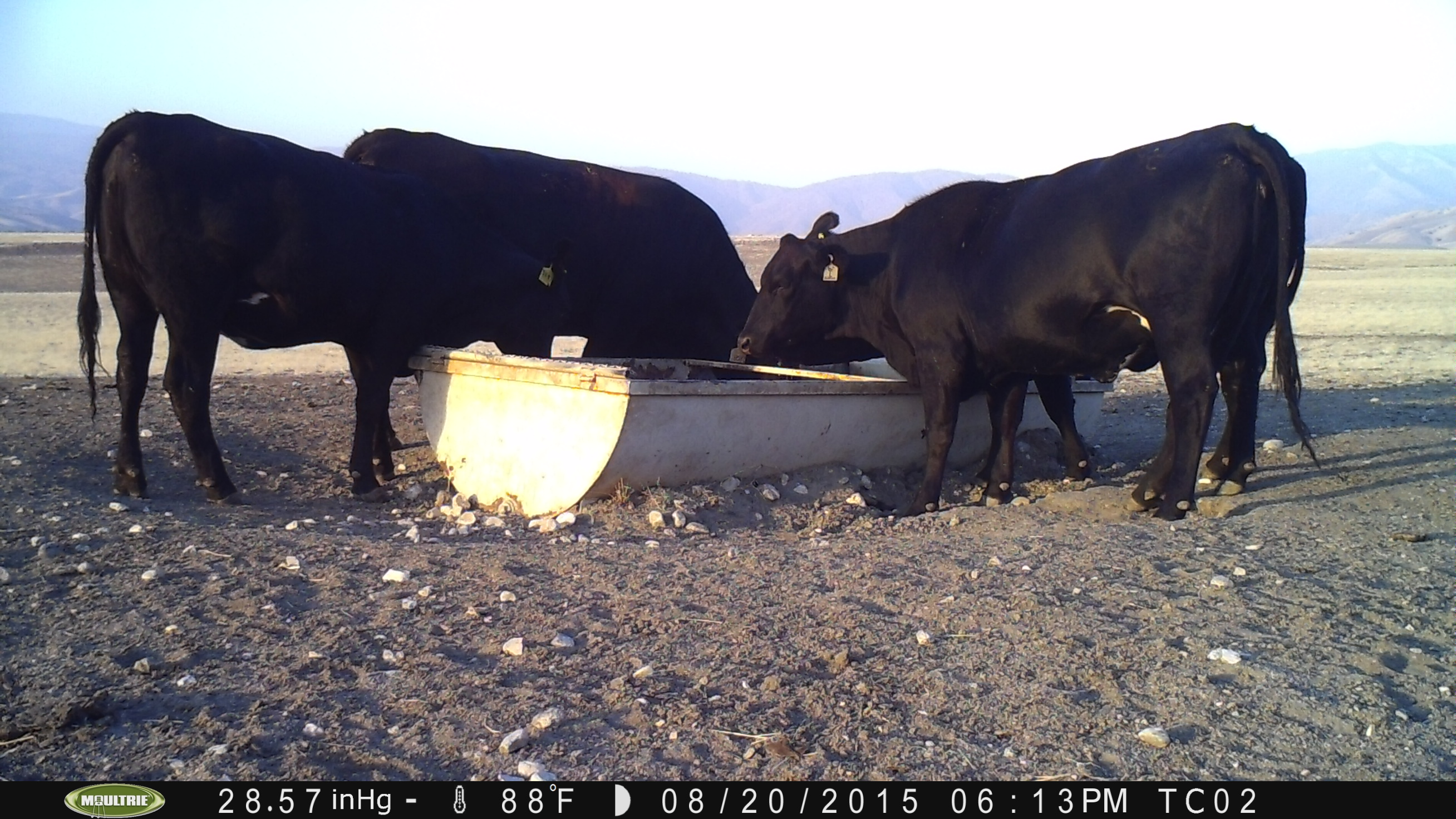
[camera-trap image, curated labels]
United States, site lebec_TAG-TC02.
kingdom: Animalia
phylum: Chordata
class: Mammalia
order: Artiodactyla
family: Bovidae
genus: Bos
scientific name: Bos taurus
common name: domestic cow